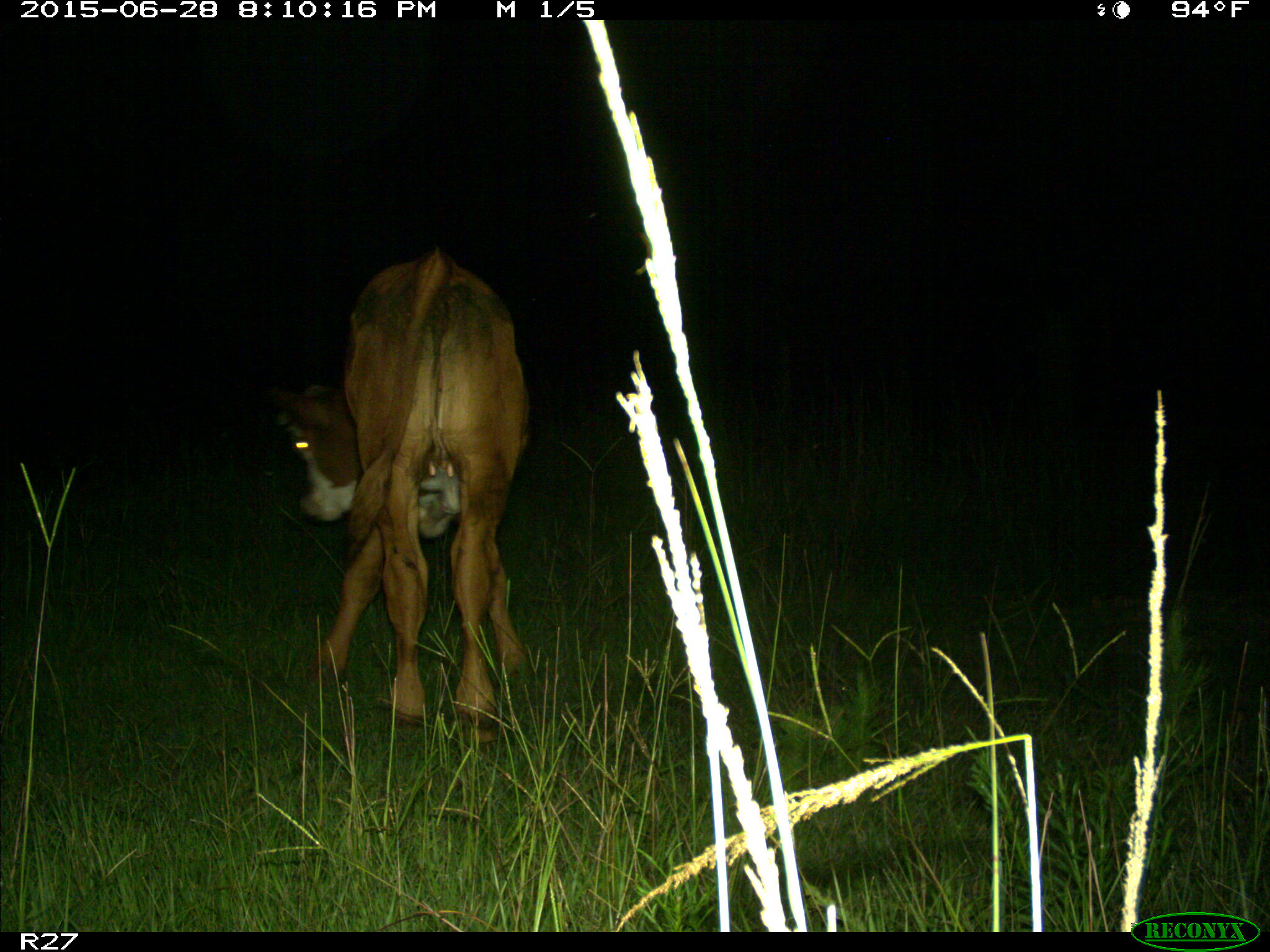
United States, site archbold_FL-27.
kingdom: Animalia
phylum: Chordata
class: Mammalia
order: Artiodactyla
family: Bovidae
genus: Bos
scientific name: Bos taurus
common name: domestic cow